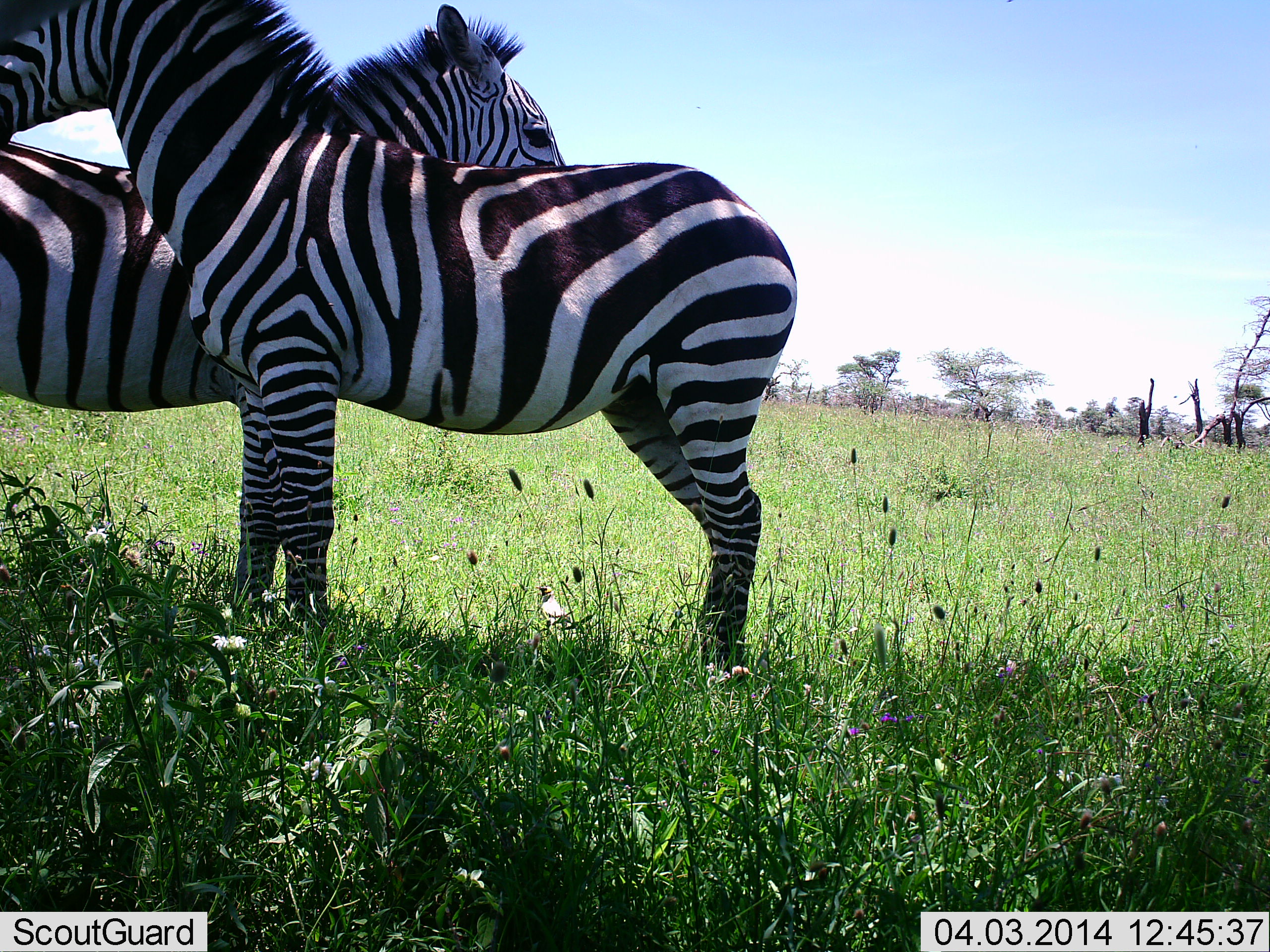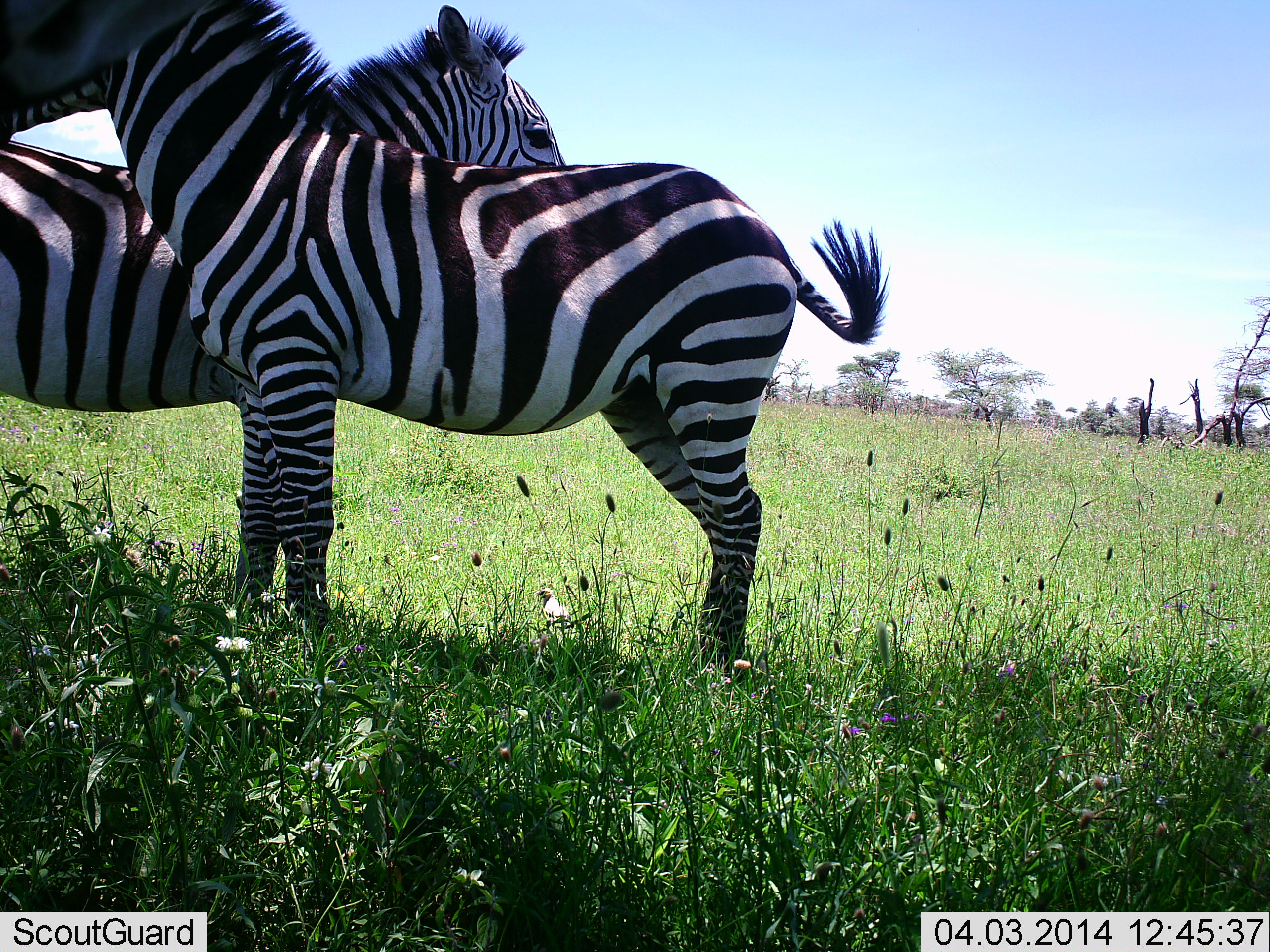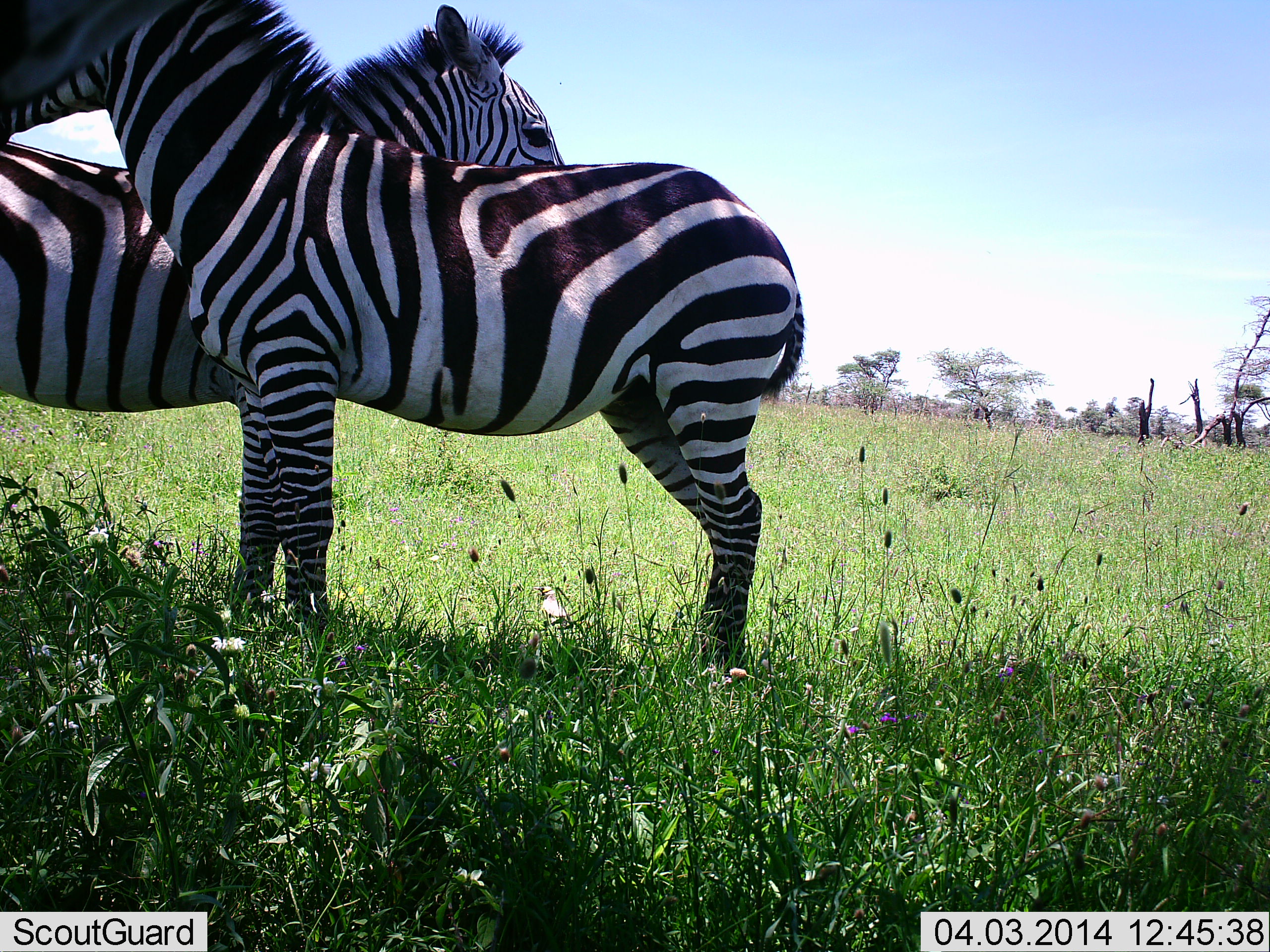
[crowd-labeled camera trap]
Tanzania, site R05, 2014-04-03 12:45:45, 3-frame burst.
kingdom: Animalia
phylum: Chordata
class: Mammalia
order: Perissodactyla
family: Equidae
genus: Equus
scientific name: Equus quagga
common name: plains zebra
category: zebra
Zebra (plains zebra) (Equus quagga), count 2. Behavior (volunteer vote fractions): standing 100%, resting 0%, moving 0%, interacting 10%. Young present (vote fraction): 10%. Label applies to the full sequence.